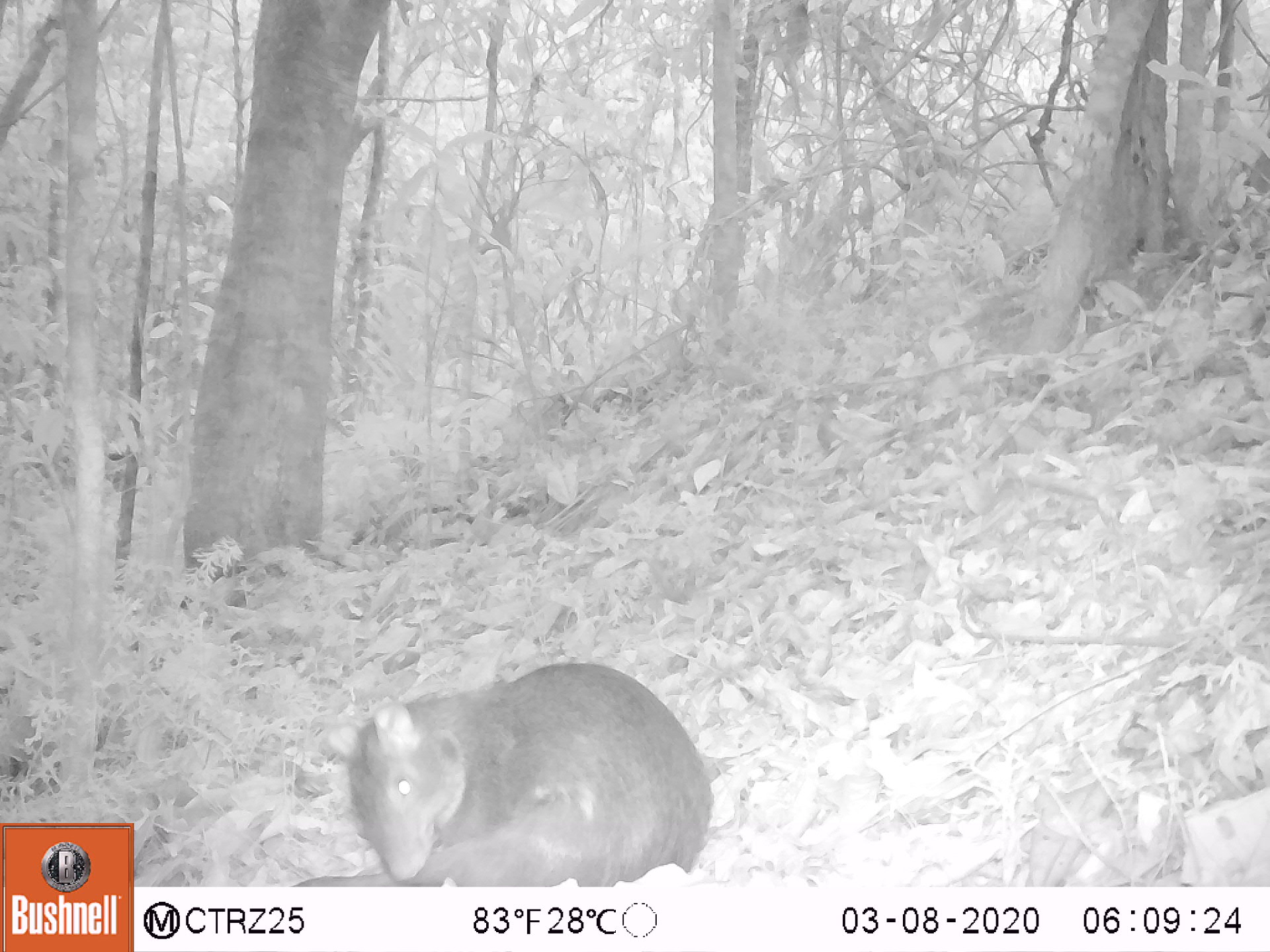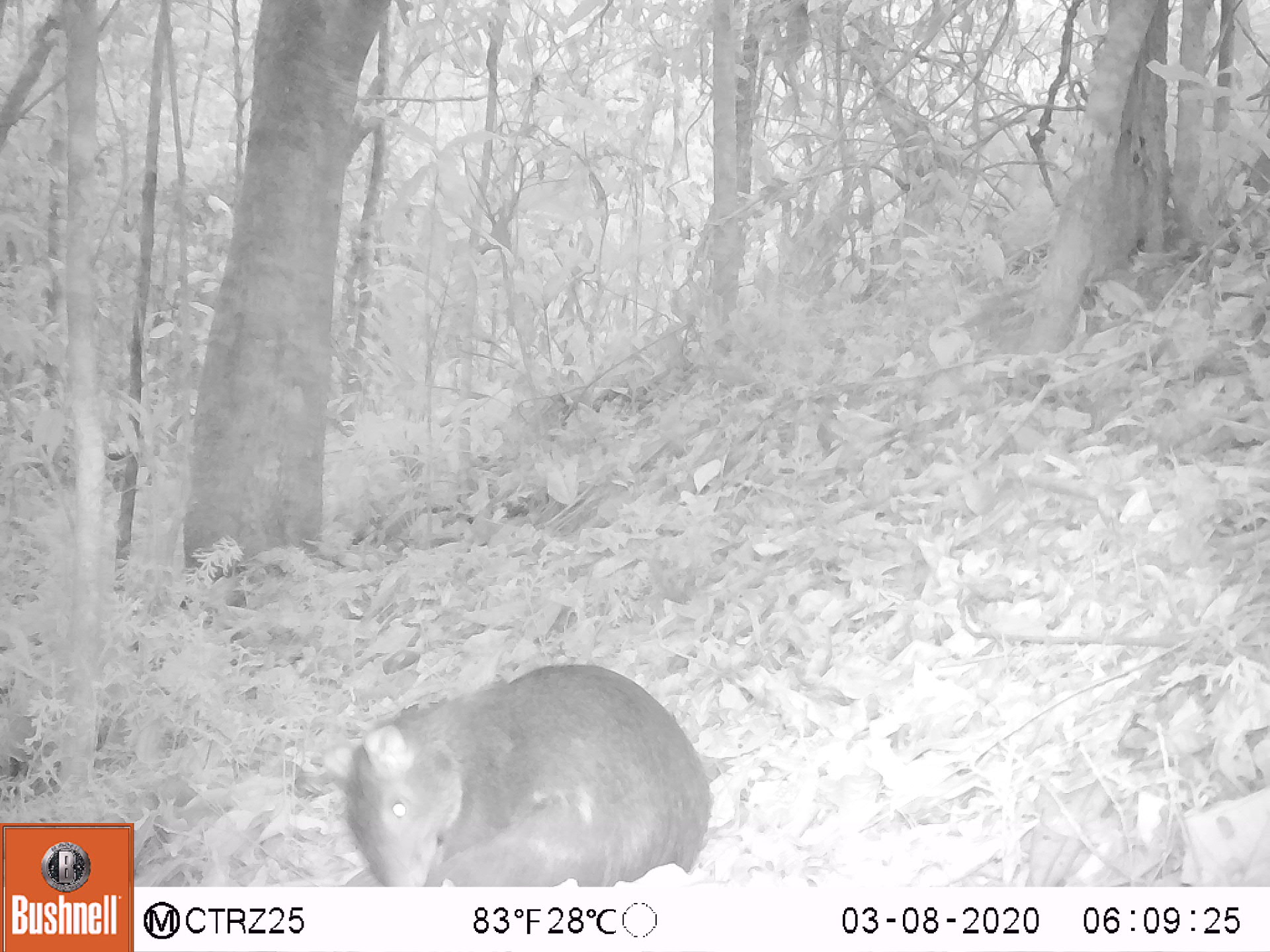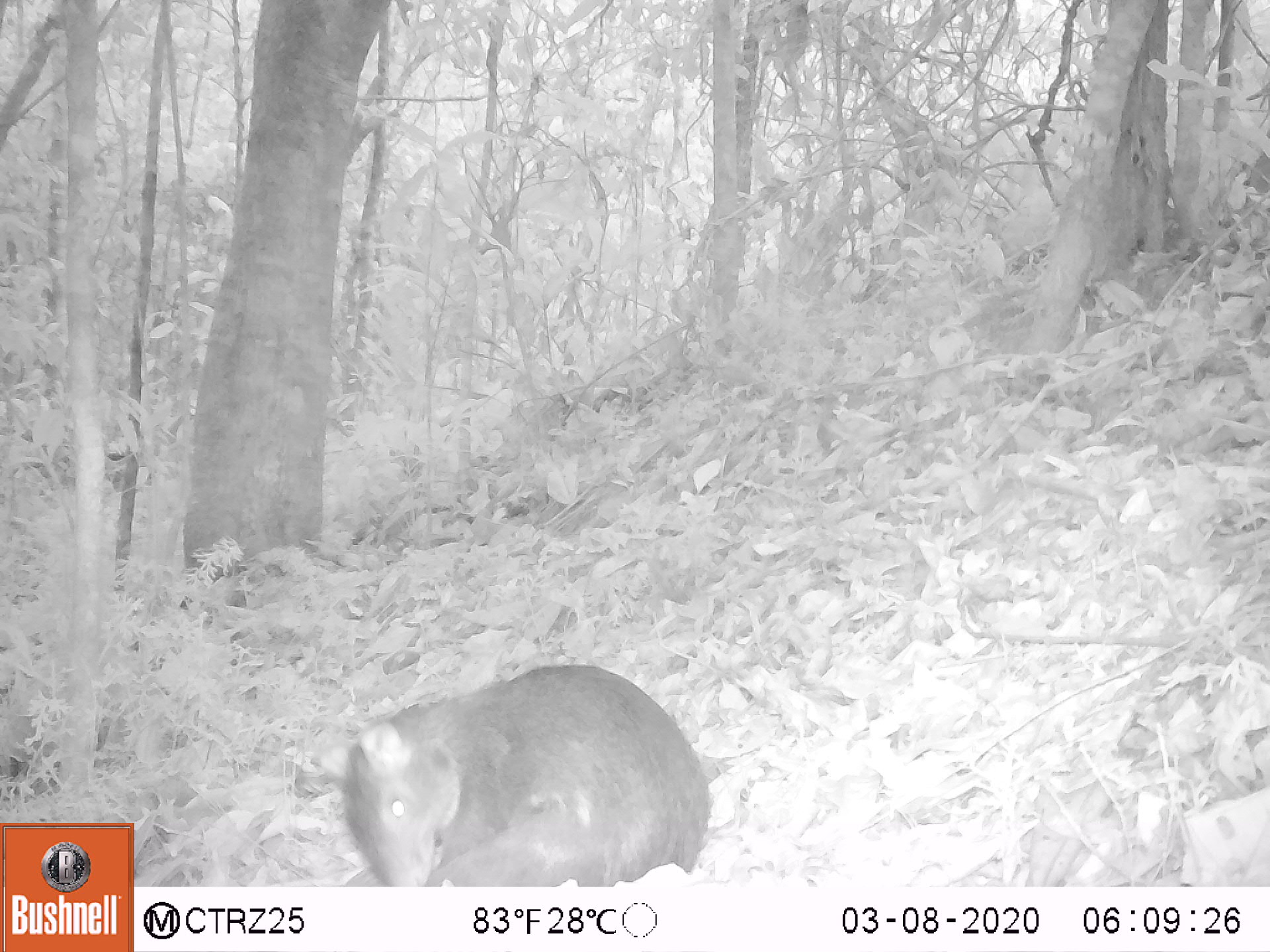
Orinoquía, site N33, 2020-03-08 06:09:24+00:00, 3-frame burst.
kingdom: Animalia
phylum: Chordata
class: Mammalia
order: Rodentia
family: Dasyproctidae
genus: Dasyprocta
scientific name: Dasyprocta fuliginosa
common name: black agouti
Black agouti (Dasyprocta fuliginosa).